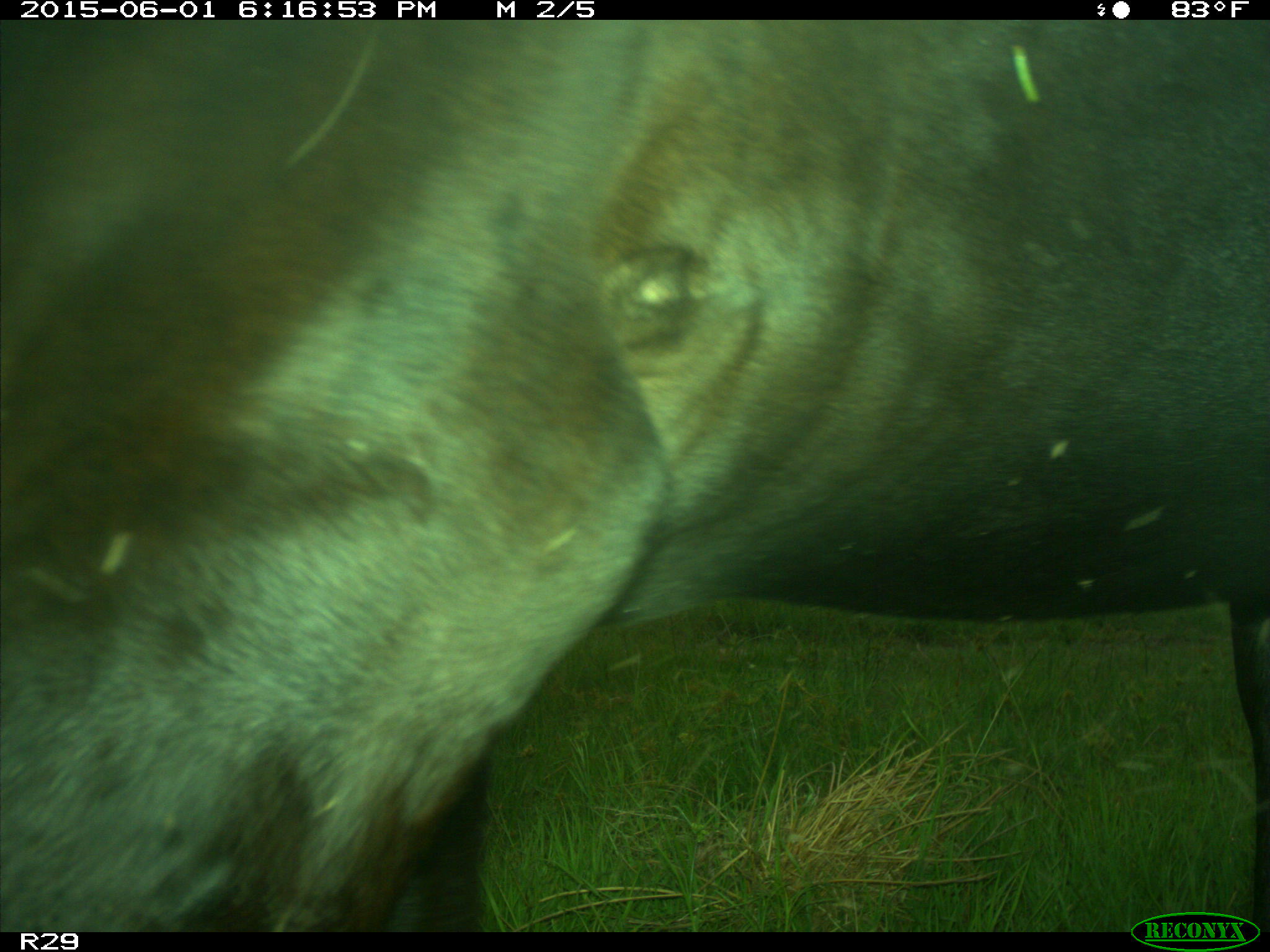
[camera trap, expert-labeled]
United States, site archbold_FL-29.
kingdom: Animalia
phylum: Chordata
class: Mammalia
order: Artiodactyla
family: Bovidae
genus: Bos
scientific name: Bos taurus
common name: domestic cow